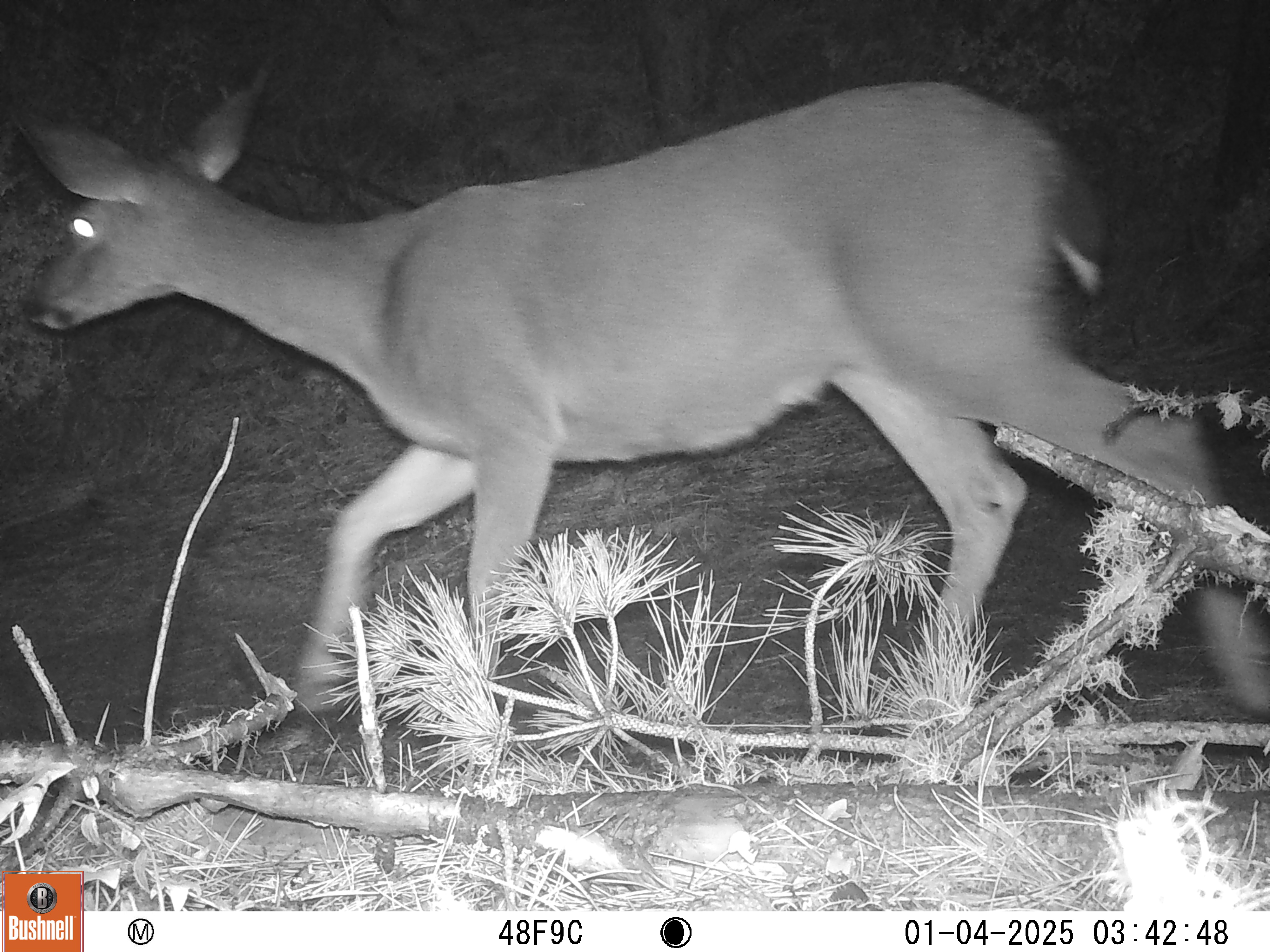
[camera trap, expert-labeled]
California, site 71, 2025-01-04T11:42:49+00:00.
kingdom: Animalia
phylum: Chordata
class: Mammalia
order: Artiodactyla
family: Cervidae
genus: Odocoileus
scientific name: Odocoileus hemionus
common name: mule deer